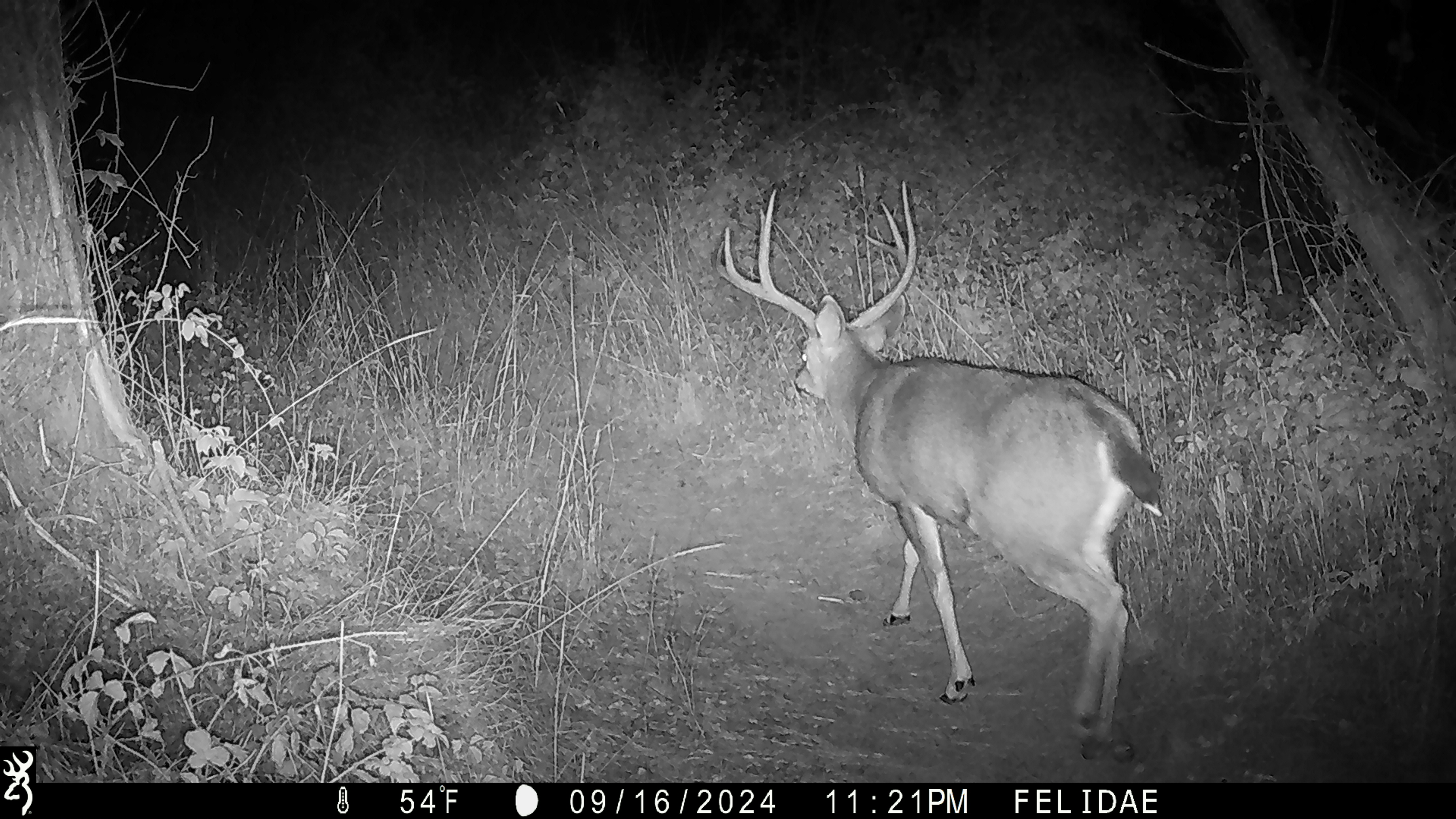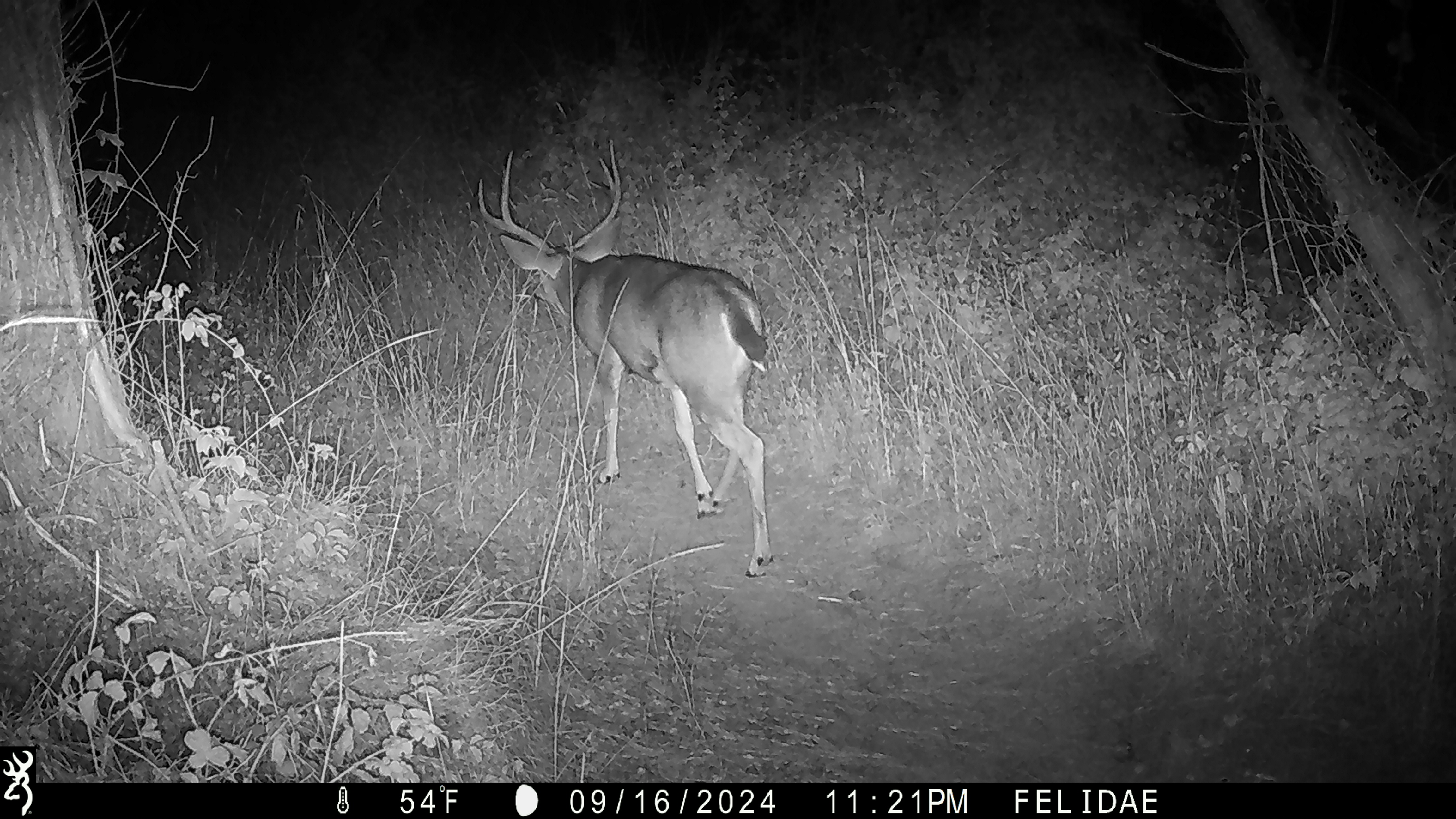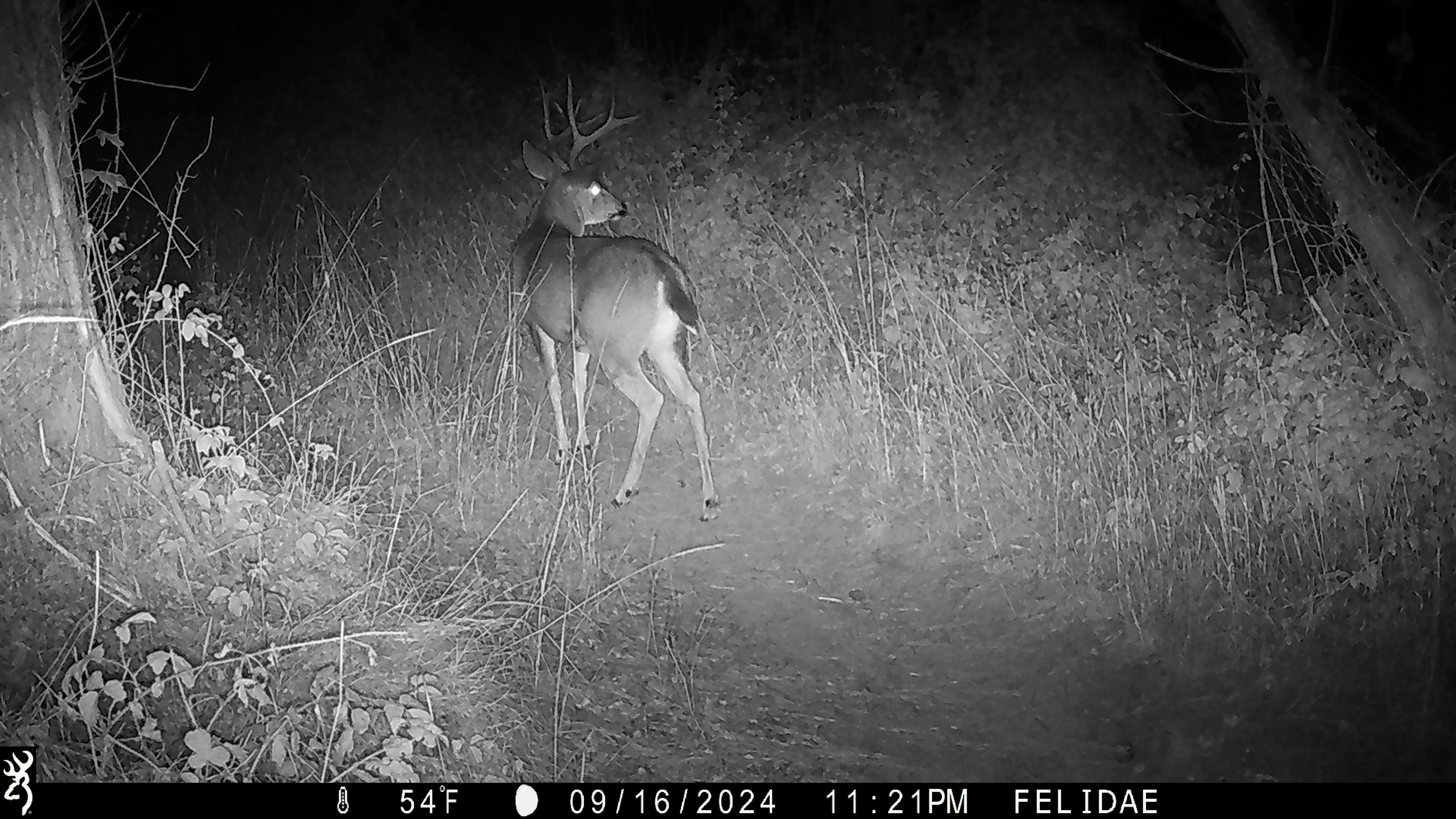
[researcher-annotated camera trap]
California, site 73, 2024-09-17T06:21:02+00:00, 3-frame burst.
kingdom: Animalia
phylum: Chordata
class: Mammalia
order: Artiodactyla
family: Cervidae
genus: Odocoileus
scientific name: Odocoileus hemionus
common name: mule deer